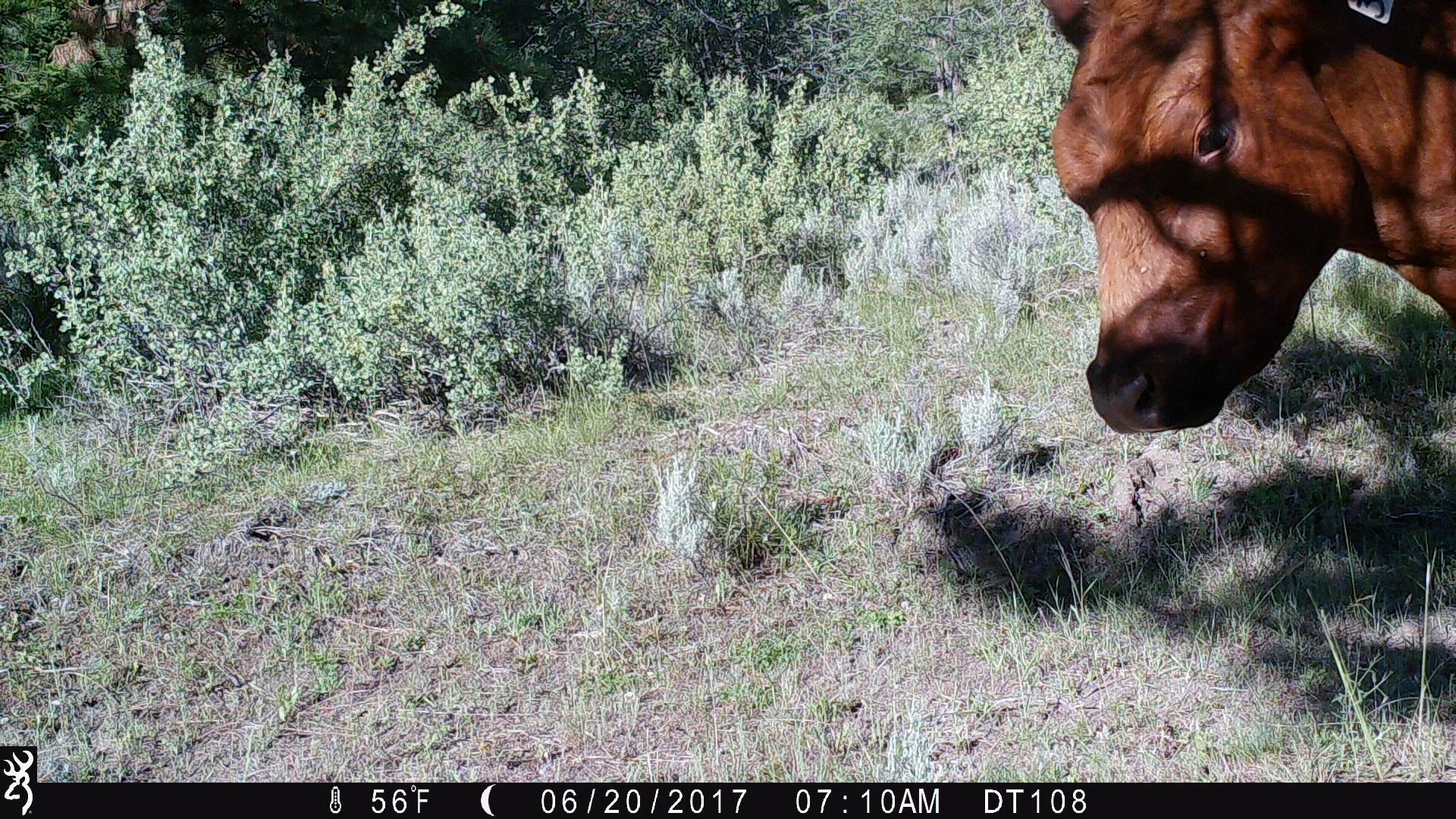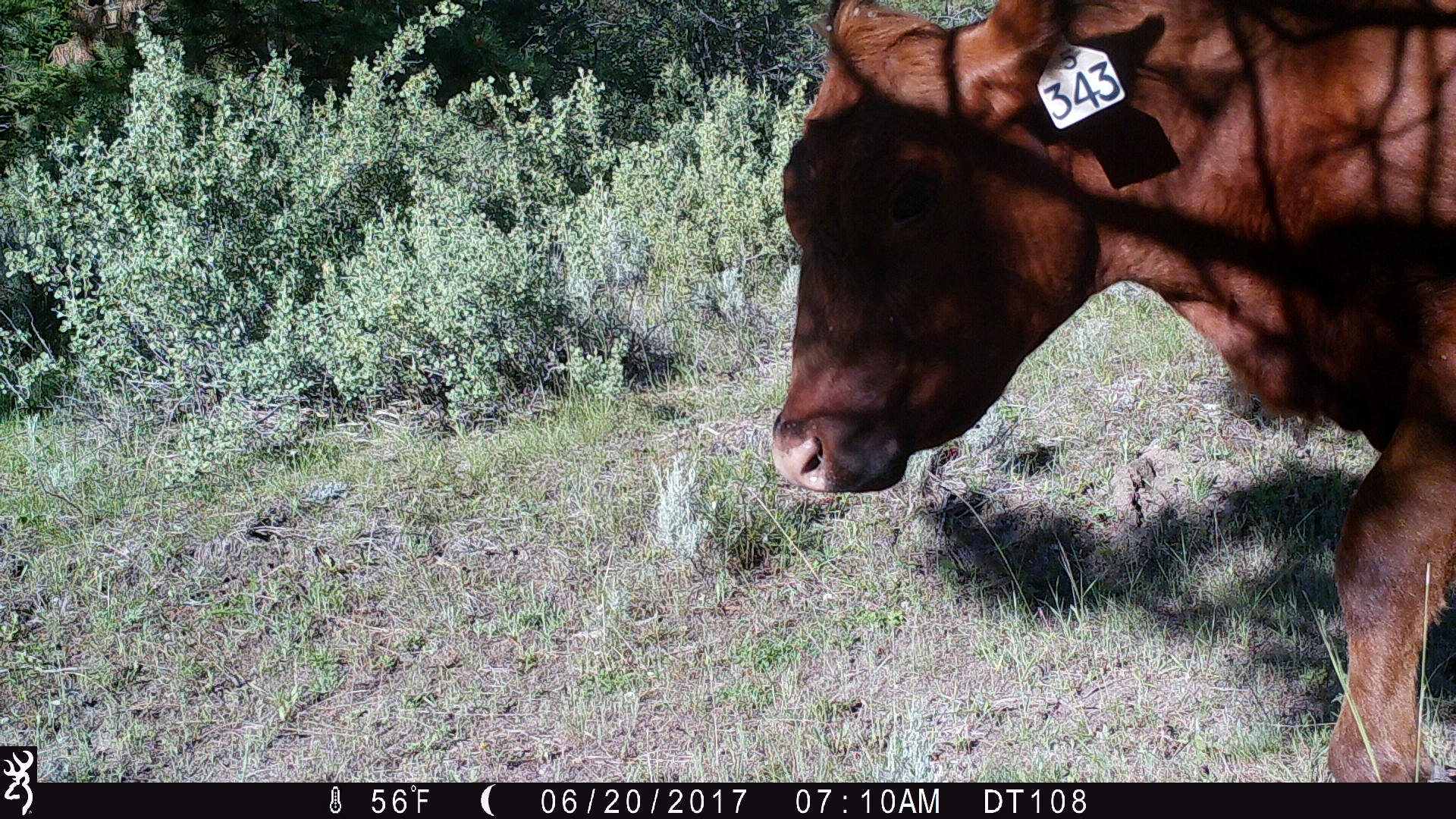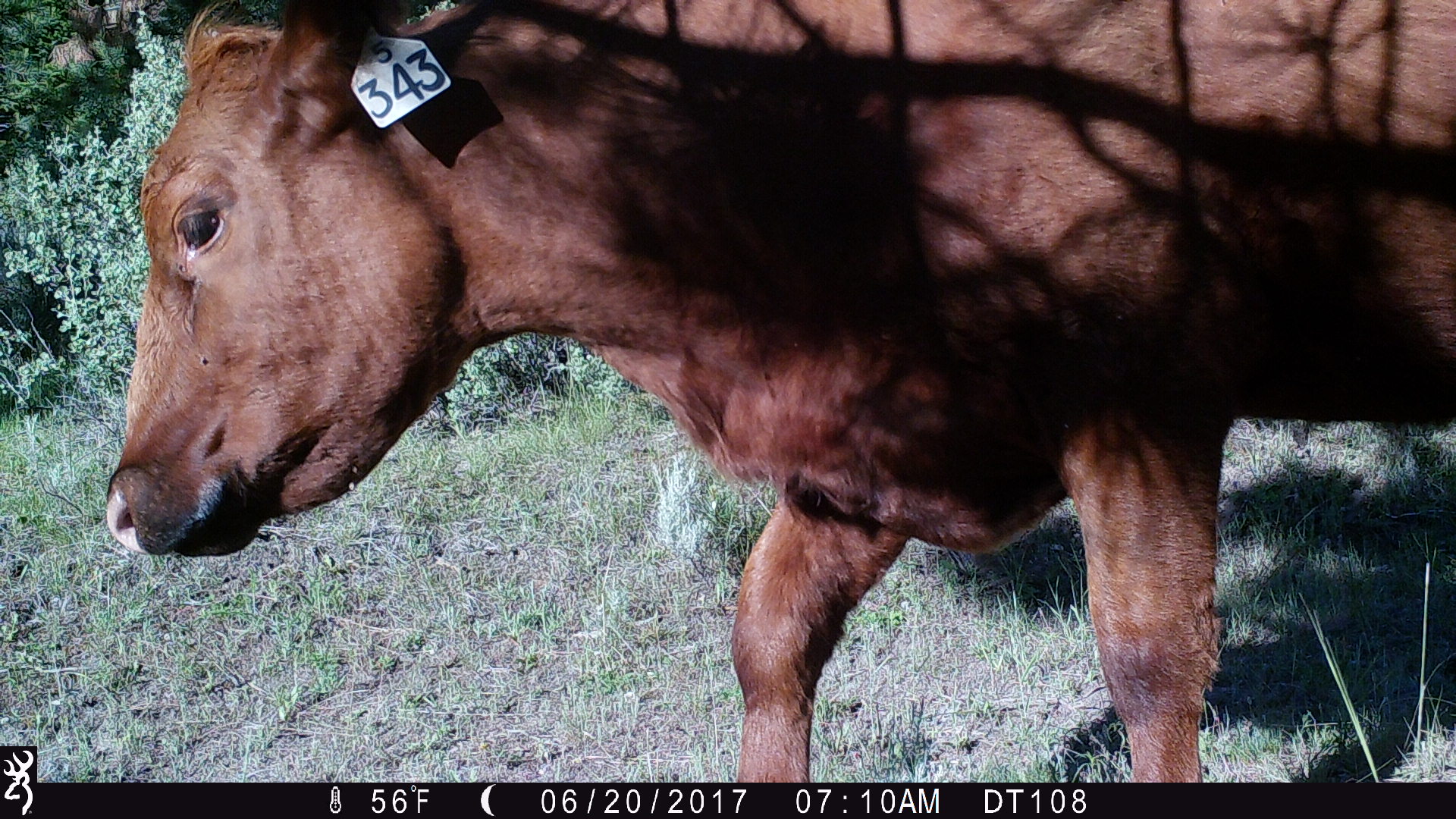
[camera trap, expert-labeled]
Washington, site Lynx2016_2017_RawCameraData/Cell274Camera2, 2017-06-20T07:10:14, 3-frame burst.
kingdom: Animalia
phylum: Chordata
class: Mammalia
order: Artiodactyla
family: Bovidae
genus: Bos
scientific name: Bos taurus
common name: domestic cattle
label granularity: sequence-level